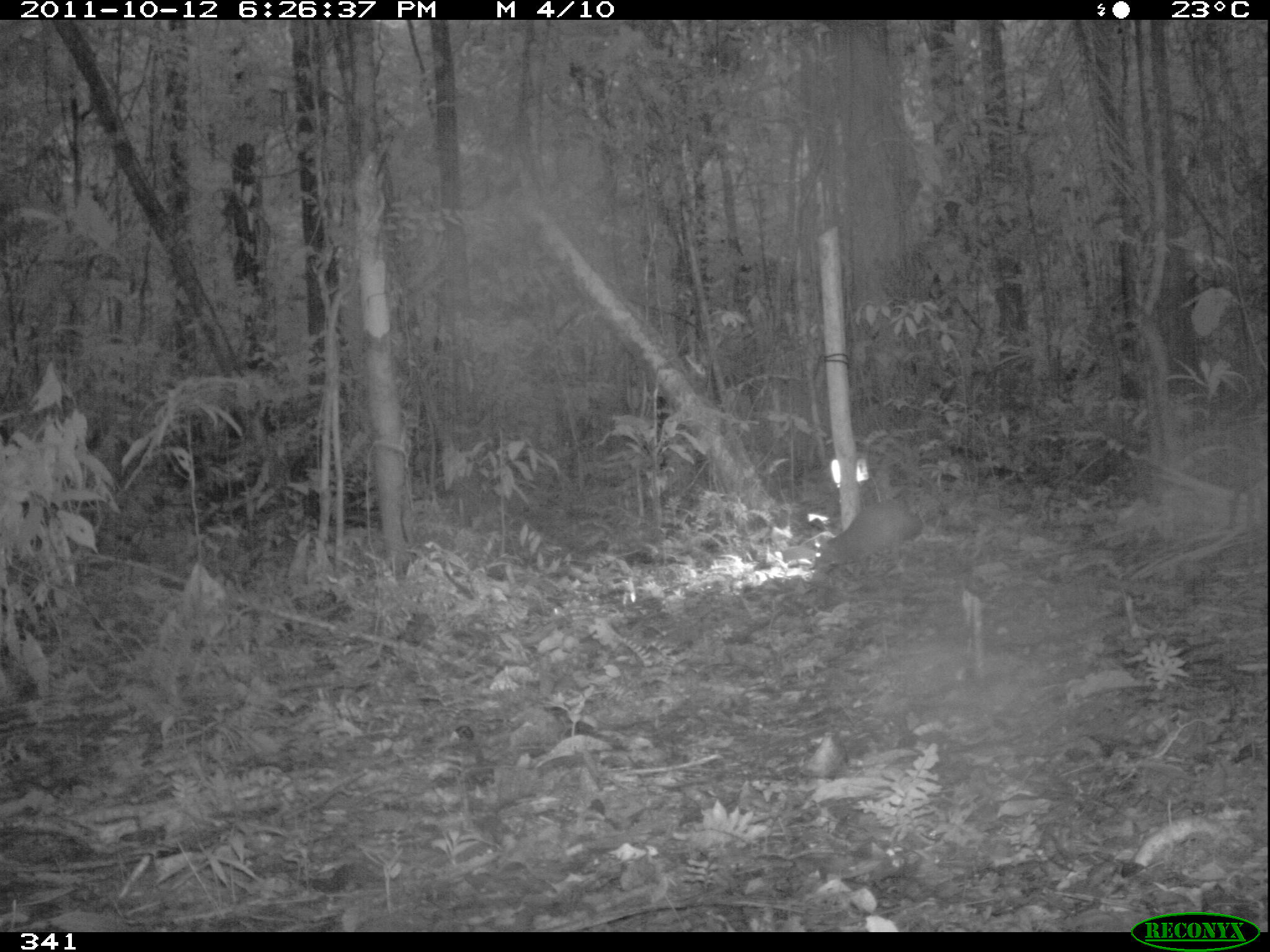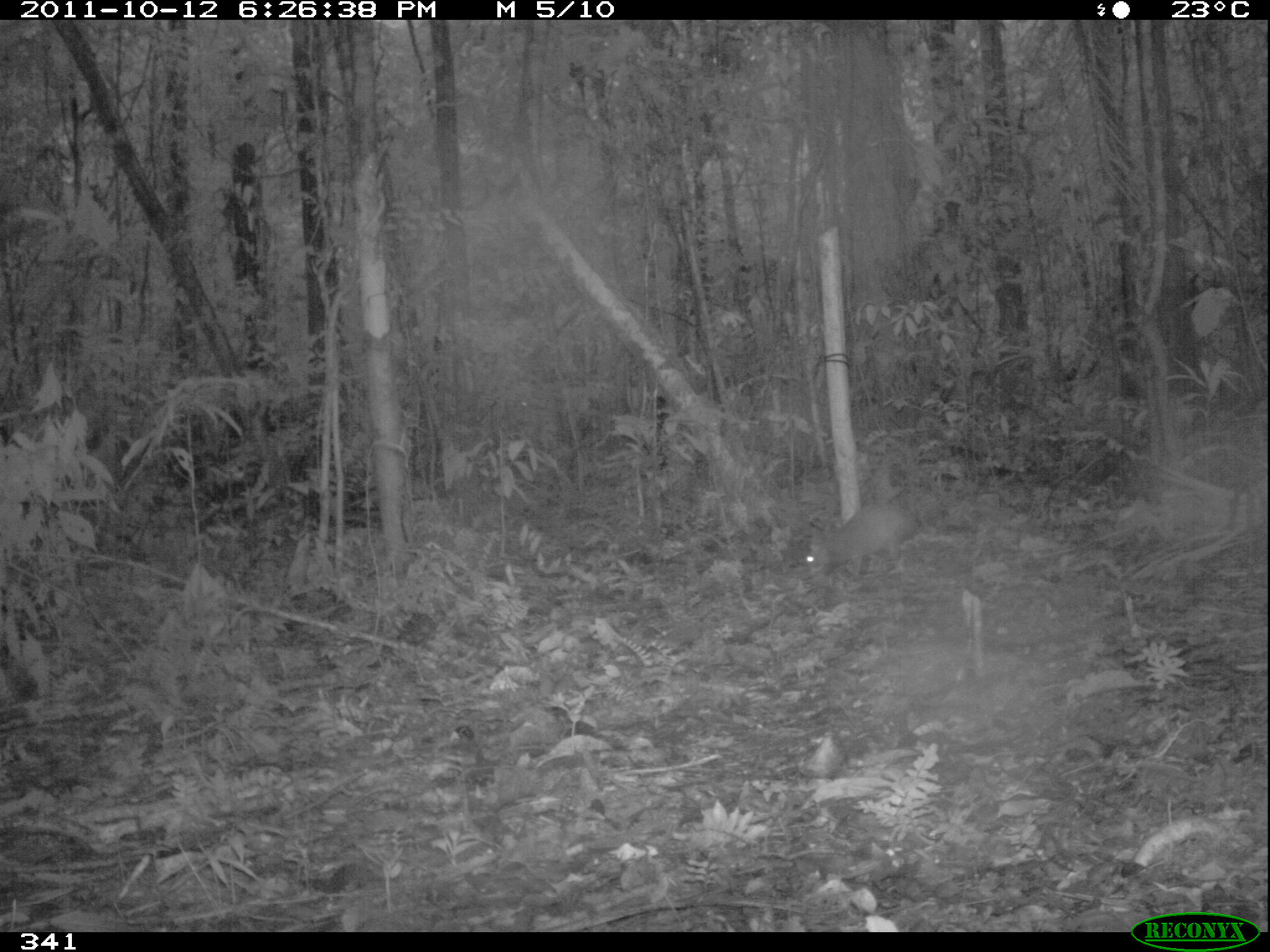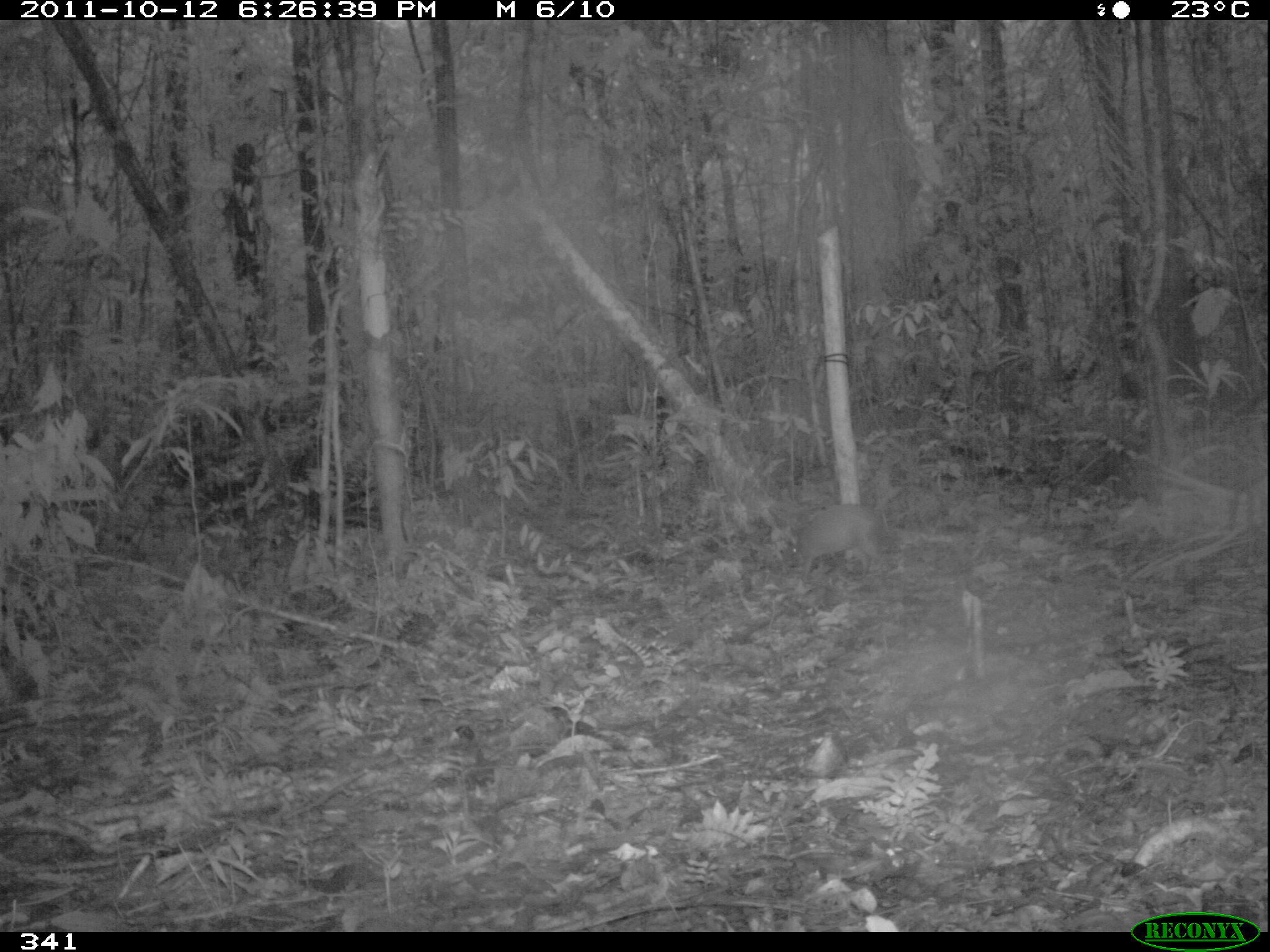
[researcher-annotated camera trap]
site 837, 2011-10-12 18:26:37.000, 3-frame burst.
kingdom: Animalia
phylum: Chordata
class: Mammalia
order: Rodentia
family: Dasyproctidae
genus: Dasyprocta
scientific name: Dasyprocta punctata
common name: central american agouti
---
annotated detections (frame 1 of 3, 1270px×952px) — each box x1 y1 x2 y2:
dasyprocta punctata: 813 496 923 563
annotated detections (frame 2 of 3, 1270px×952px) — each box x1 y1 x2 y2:
dasyprocta punctata: 801 503 919 579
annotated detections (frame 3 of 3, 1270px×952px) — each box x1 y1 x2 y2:
dasyprocta punctata: 789 502 892 582